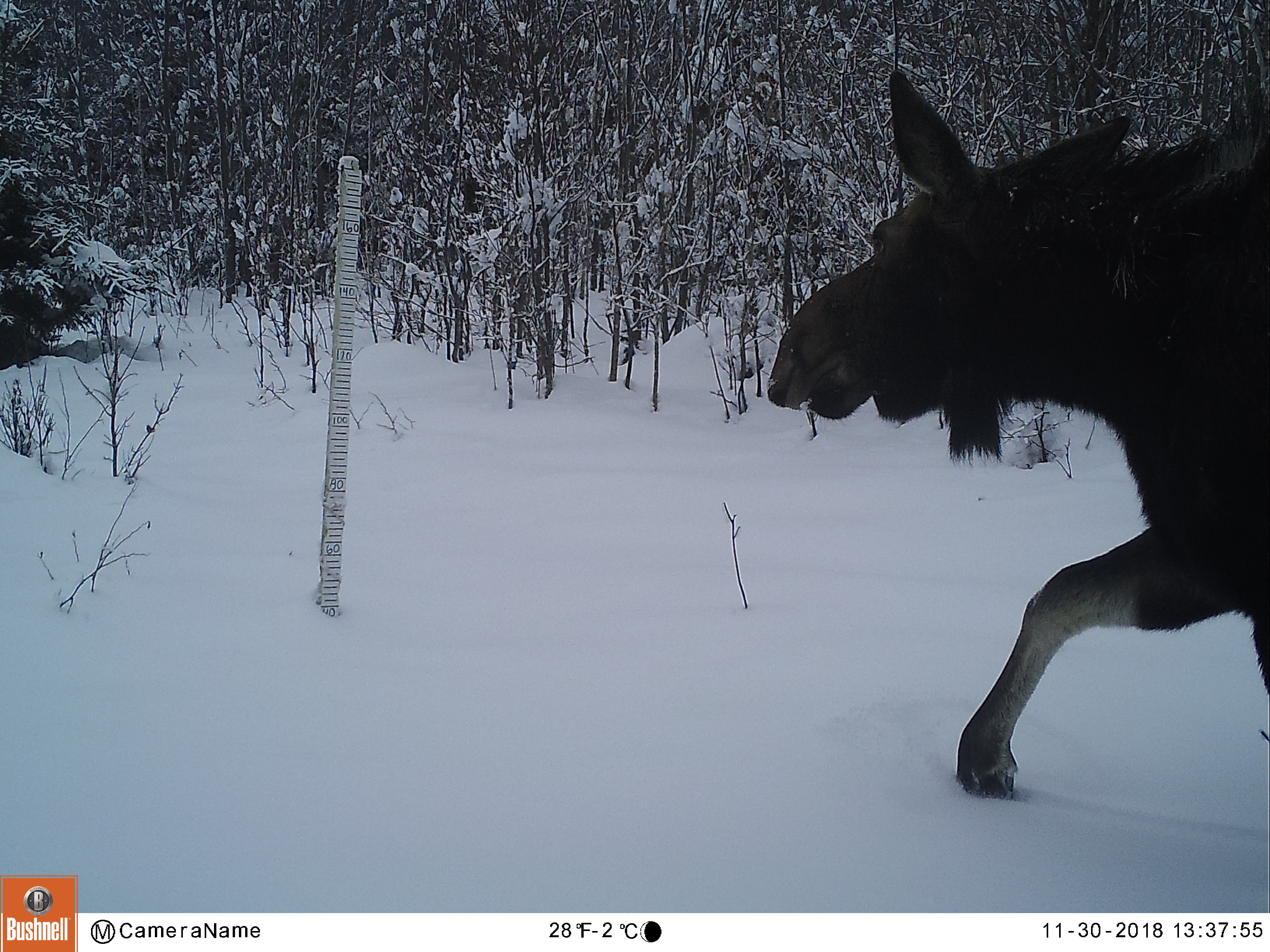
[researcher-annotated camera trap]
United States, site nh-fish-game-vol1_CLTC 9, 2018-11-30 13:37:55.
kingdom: Animalia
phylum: Chordata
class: Mammalia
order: Artiodactyla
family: Cervidae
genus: Alces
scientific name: Alces alces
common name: moose